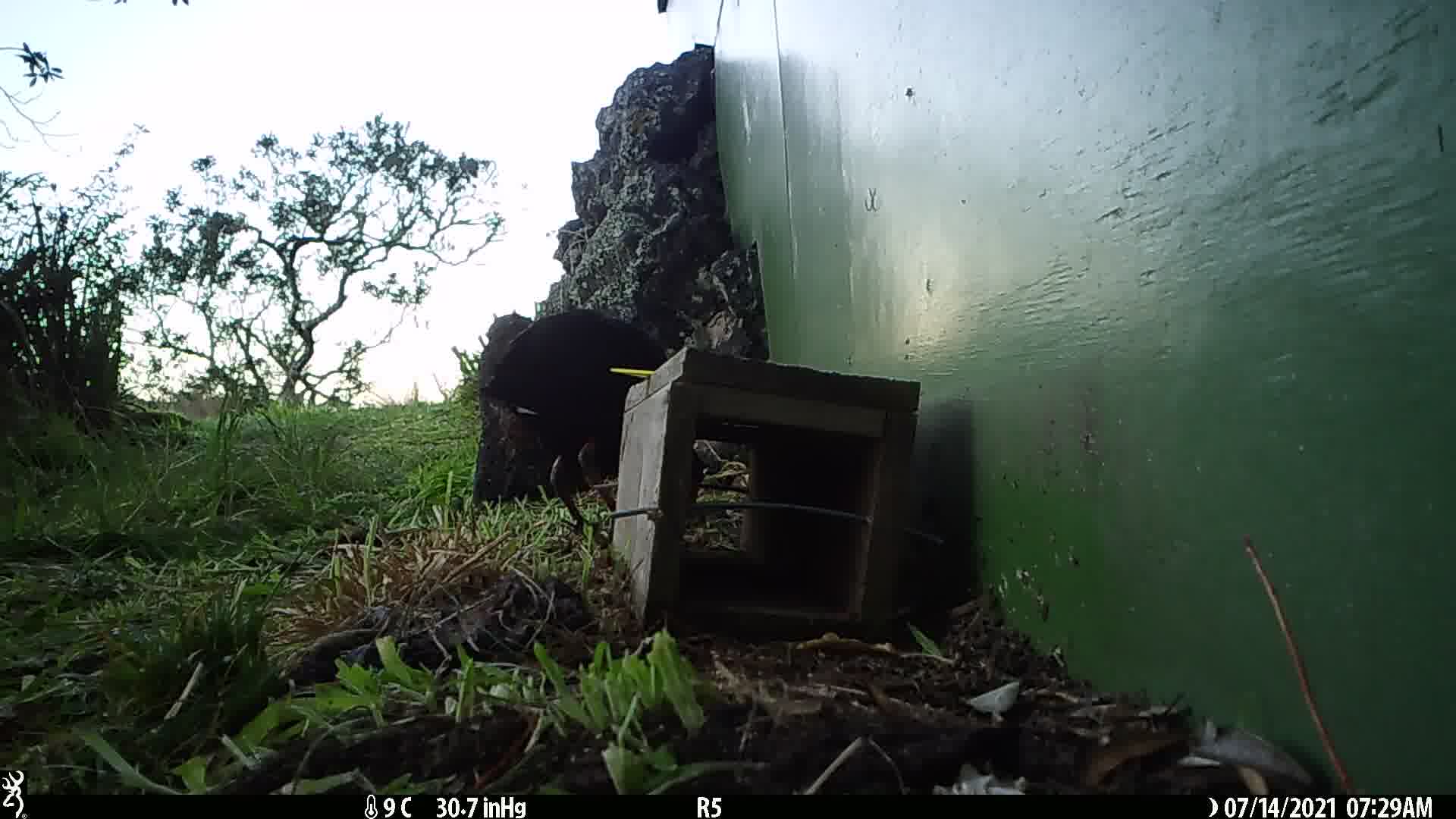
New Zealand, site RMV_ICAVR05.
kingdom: Animalia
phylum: Chordata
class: Aves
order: Gruiformes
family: Rallidae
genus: Porphyrio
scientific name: Porphyrio melanotus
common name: australasian swamphen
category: pukeko